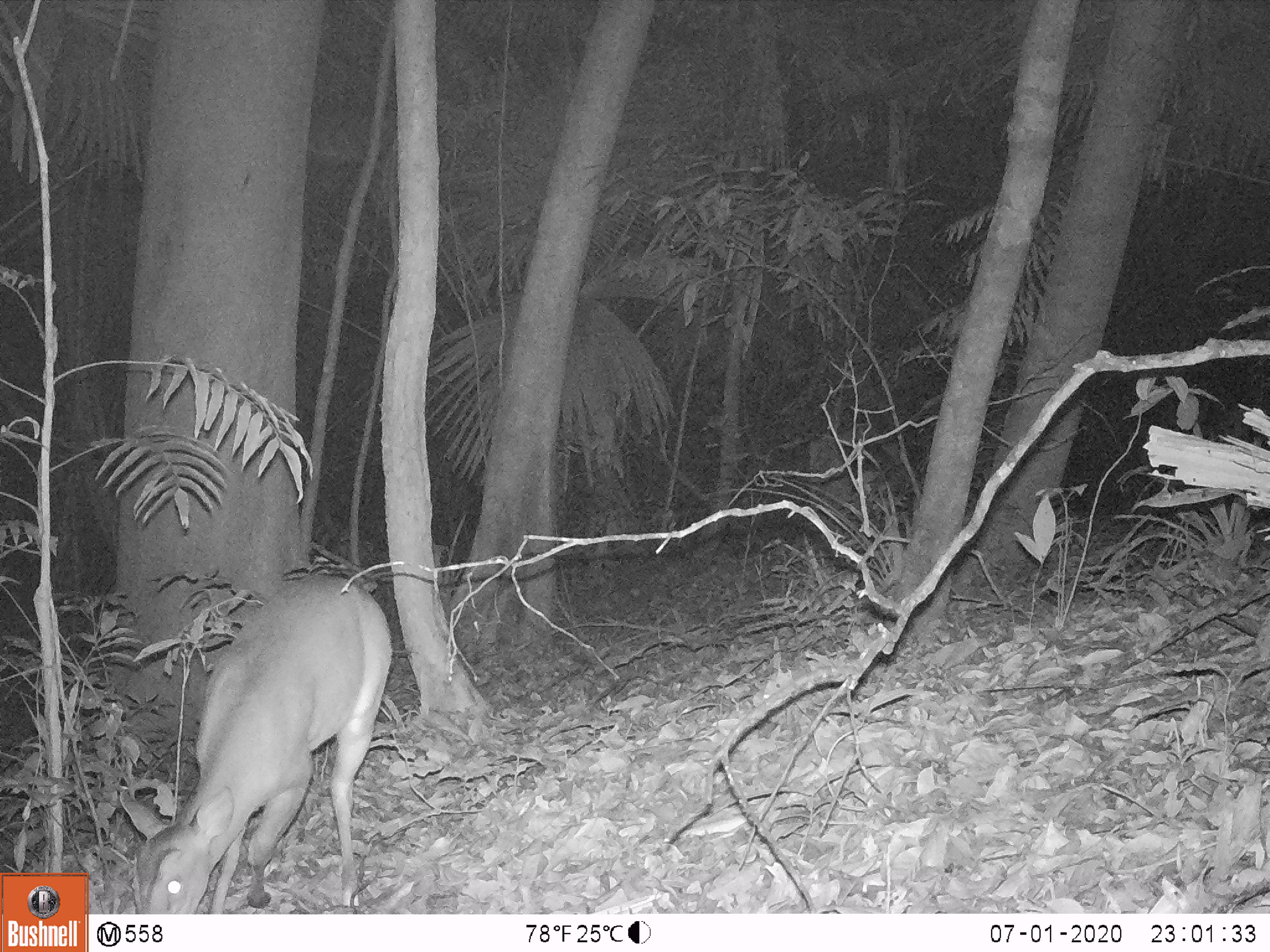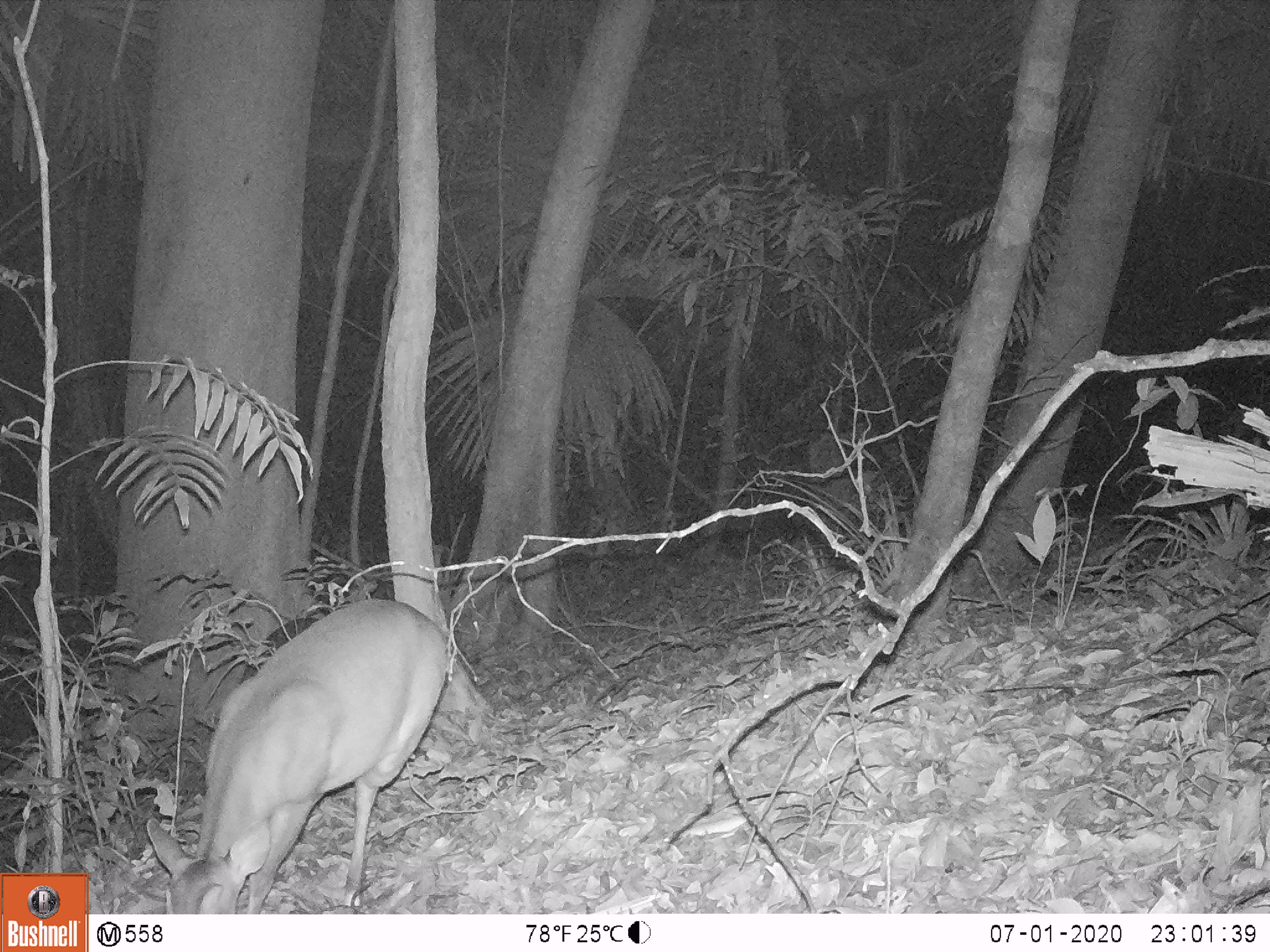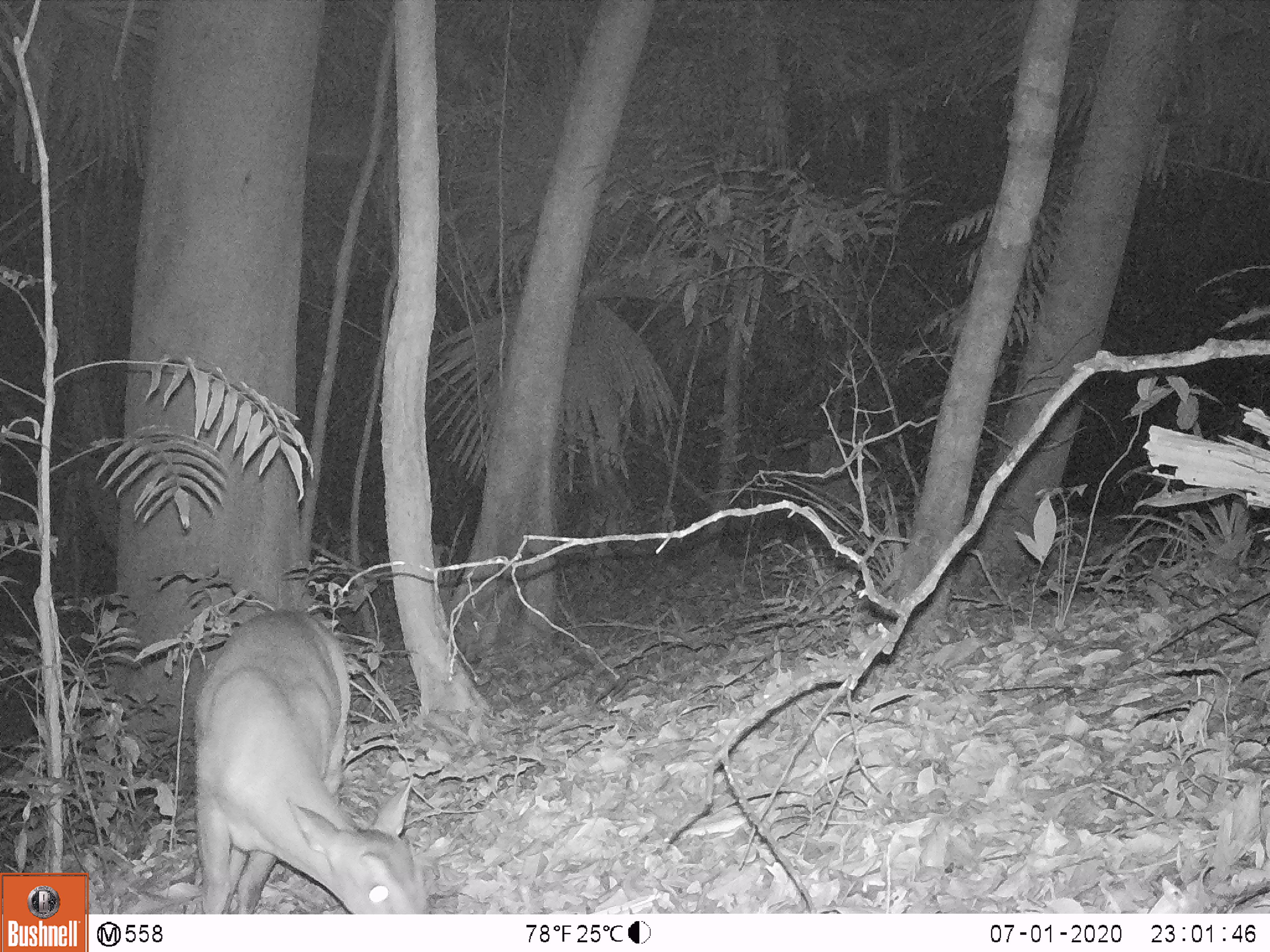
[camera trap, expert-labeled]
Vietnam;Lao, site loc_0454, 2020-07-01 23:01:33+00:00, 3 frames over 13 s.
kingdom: Animalia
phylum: Chordata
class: Mammalia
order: Artiodactyla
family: Cervidae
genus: Muntiacus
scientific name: Muntiacus vuquangensis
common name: large-antlered muntjac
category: large antlered muntjac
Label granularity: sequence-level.